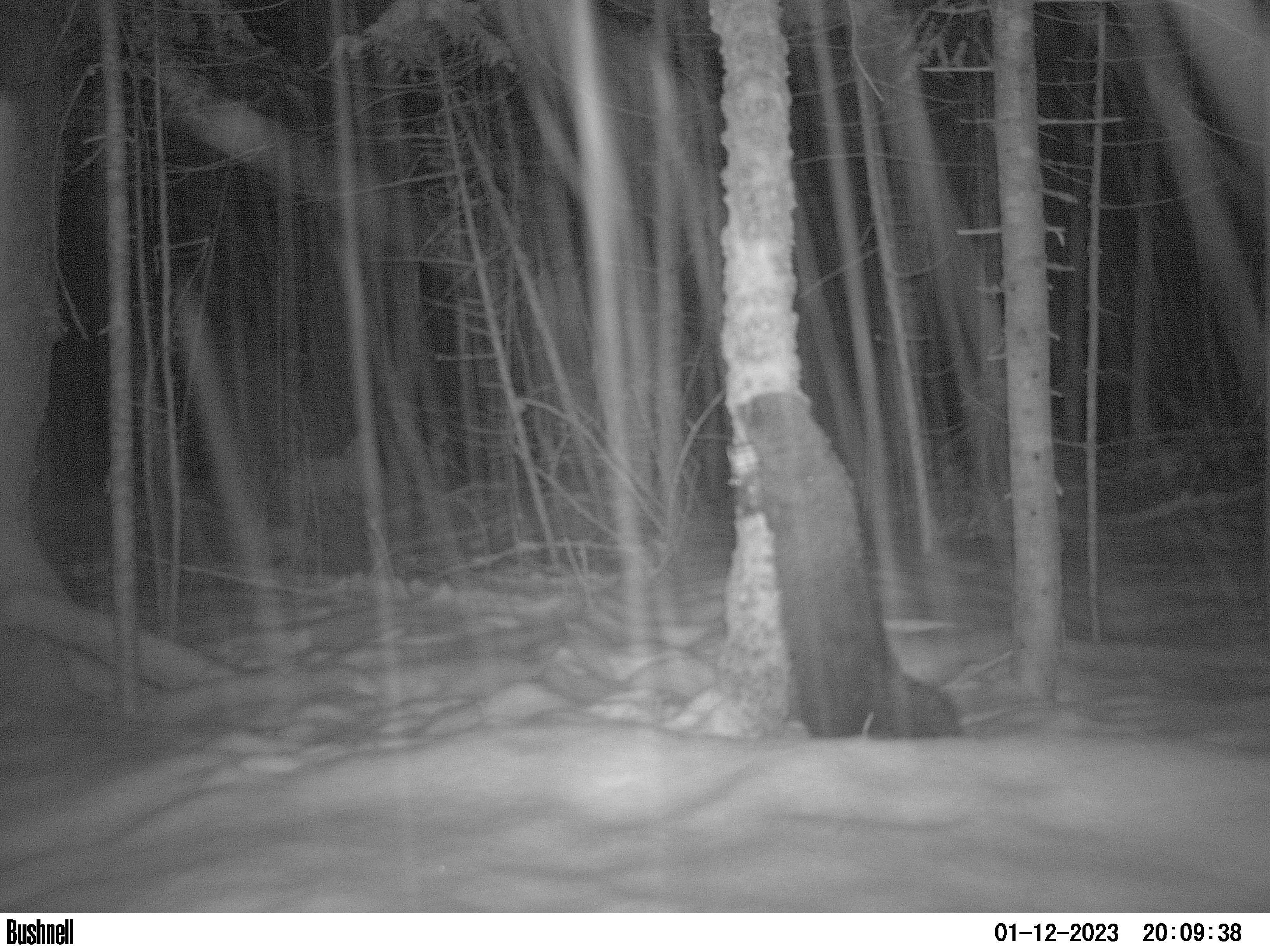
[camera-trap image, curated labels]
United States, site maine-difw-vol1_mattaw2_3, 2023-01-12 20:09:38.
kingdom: Animalia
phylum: Chordata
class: Mammalia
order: Carnivora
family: Mustelidae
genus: Pekania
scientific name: Pekania pennanti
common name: fisher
Fisher (Pekania pennanti).